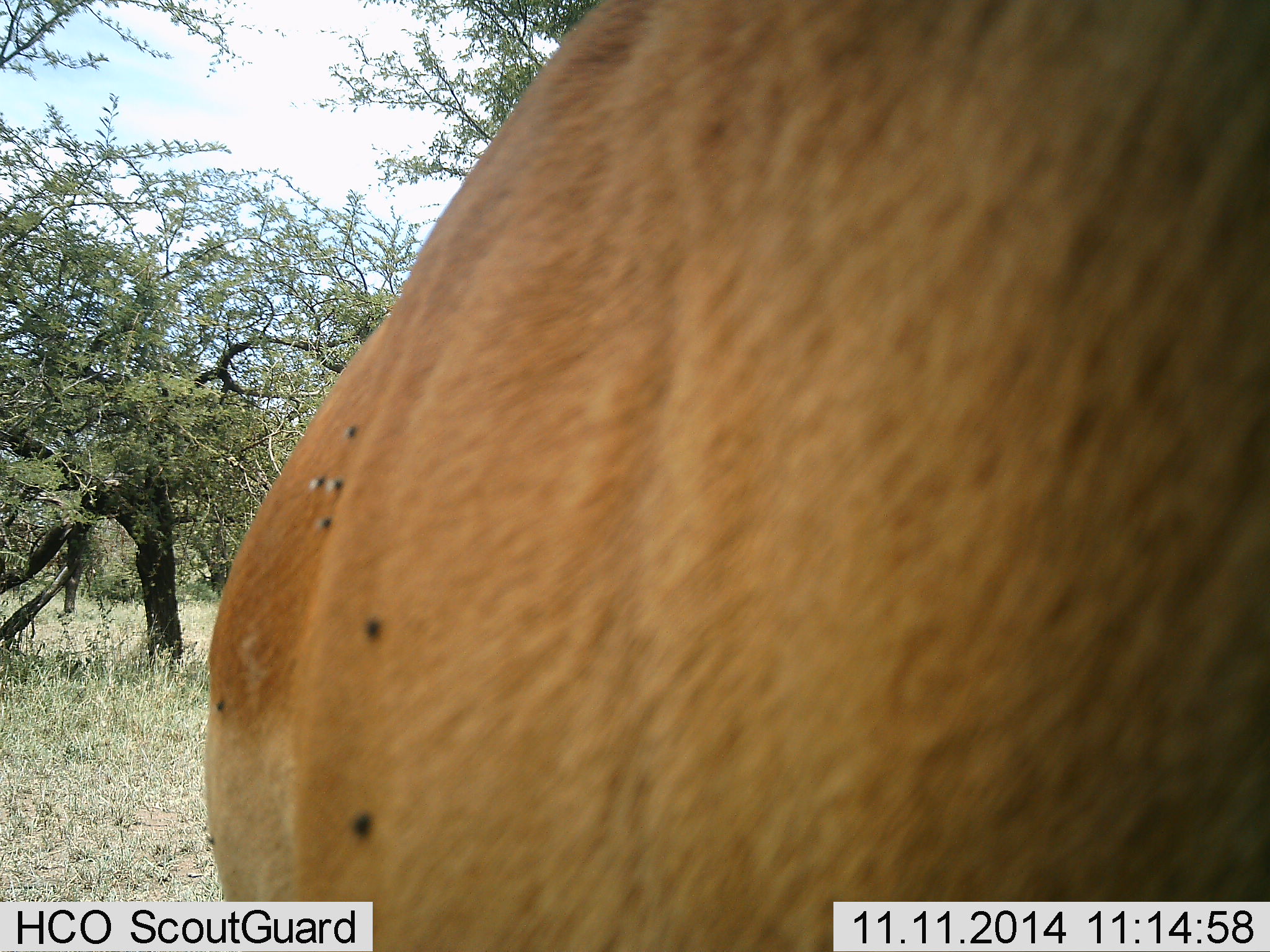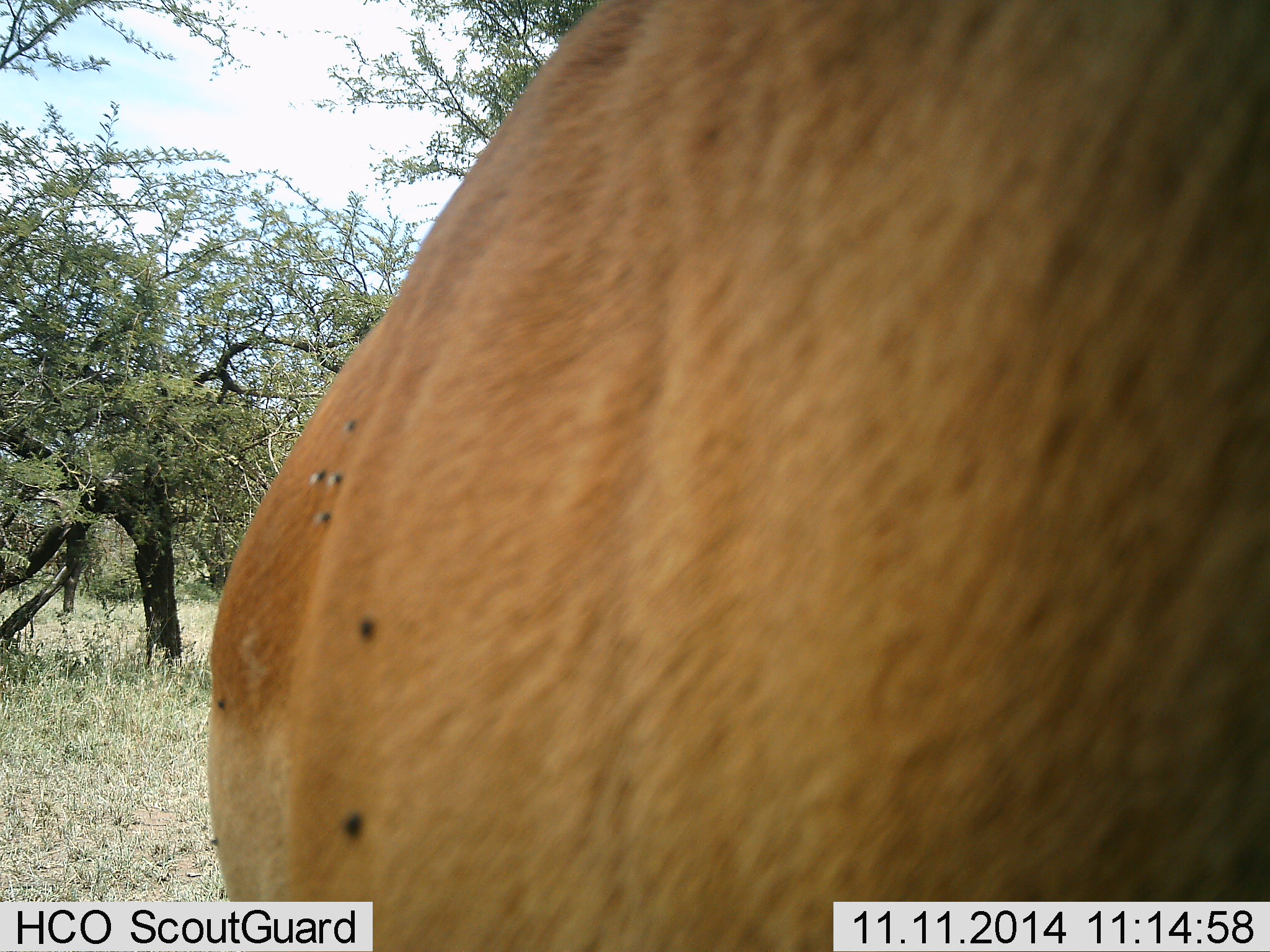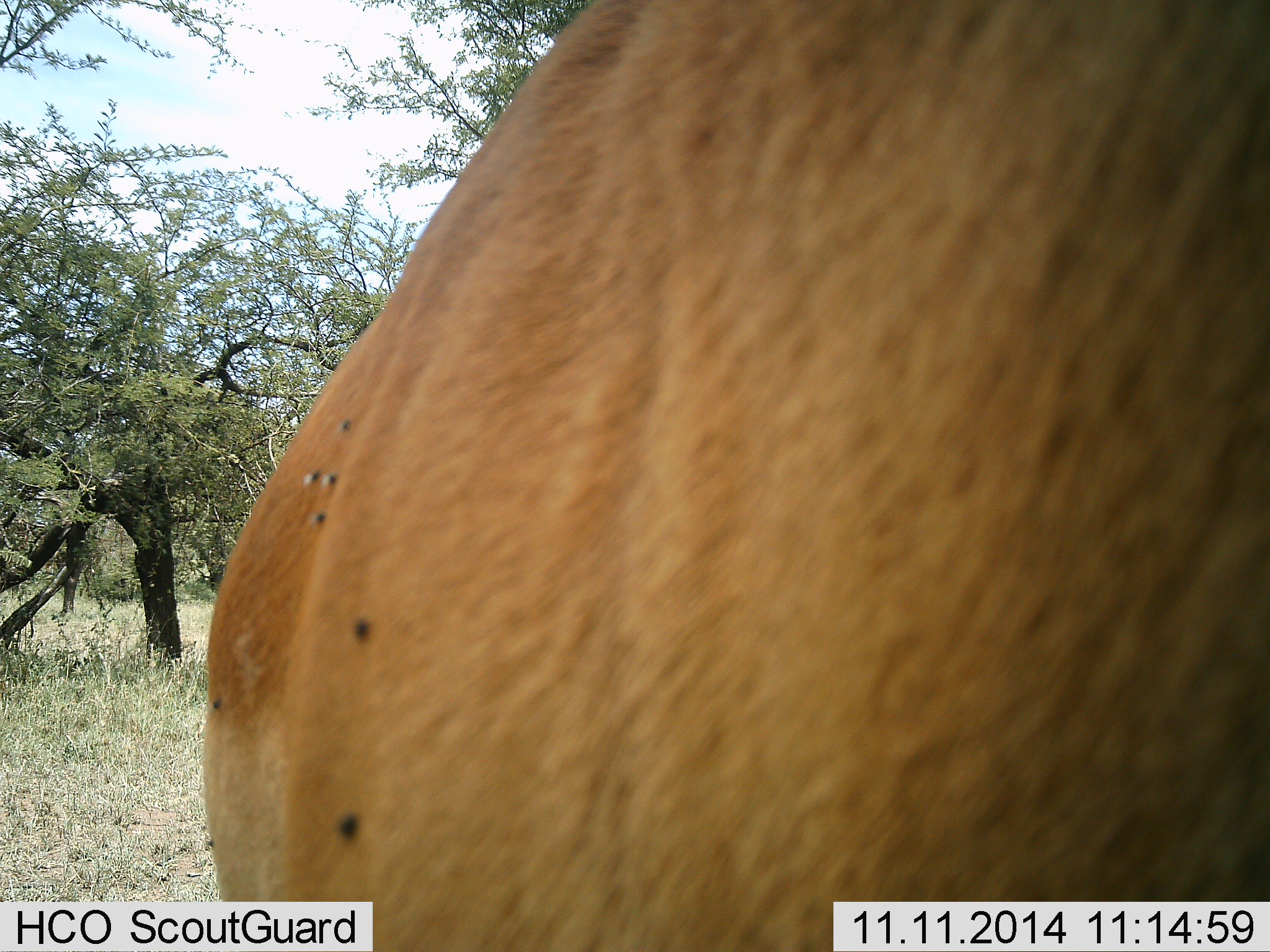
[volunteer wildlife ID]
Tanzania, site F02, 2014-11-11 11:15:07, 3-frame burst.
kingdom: Animalia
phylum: Chordata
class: Mammalia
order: Artiodactyla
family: Bovidae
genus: Alcelaphus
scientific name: Alcelaphus buselaphus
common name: hartebeest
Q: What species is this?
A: Hartebeest (Alcelaphus buselaphus).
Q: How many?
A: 1.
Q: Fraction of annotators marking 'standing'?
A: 100%.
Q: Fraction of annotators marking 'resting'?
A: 0%.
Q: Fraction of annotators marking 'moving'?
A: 0%.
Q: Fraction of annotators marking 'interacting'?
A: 12%.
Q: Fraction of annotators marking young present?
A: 0%.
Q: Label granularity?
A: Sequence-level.